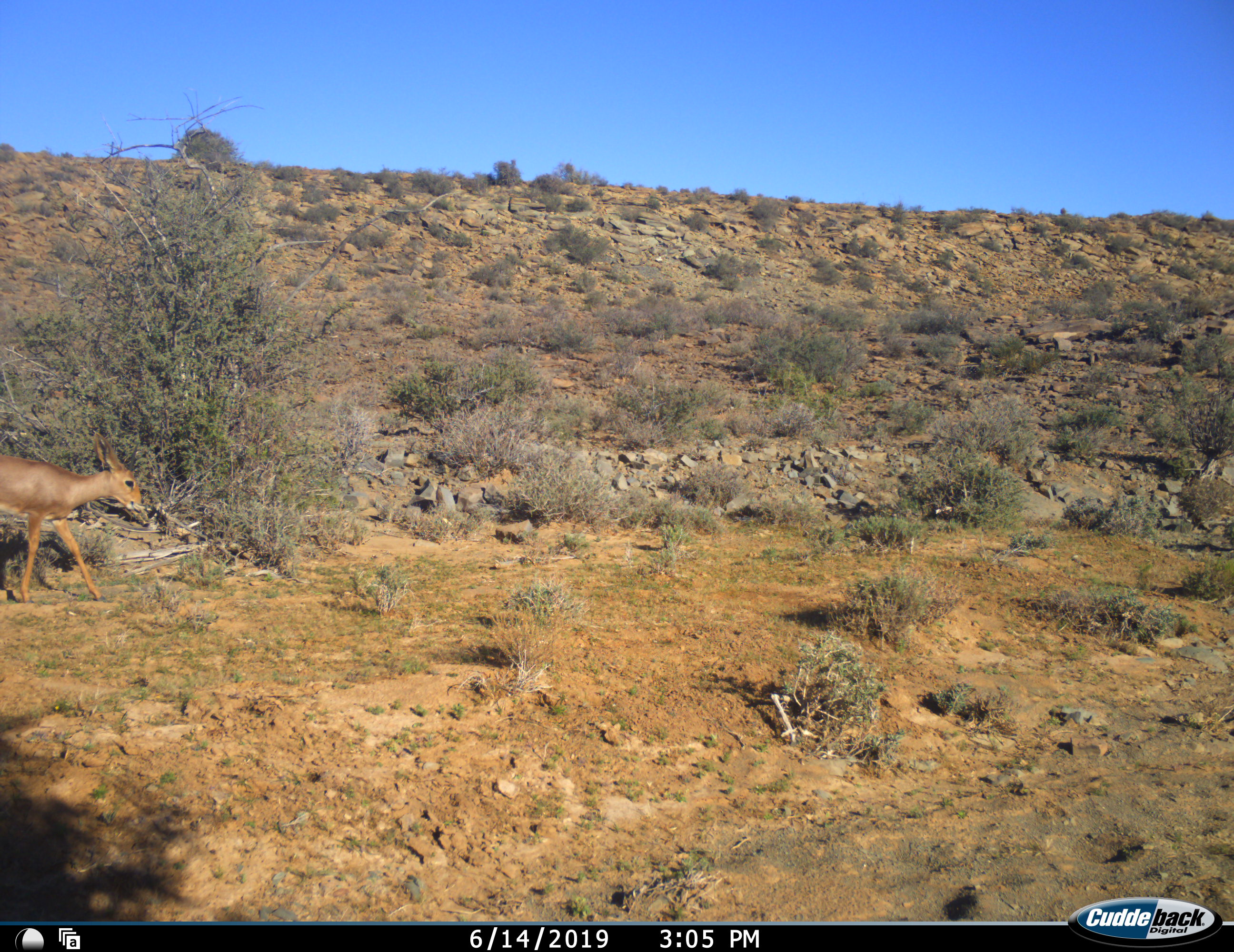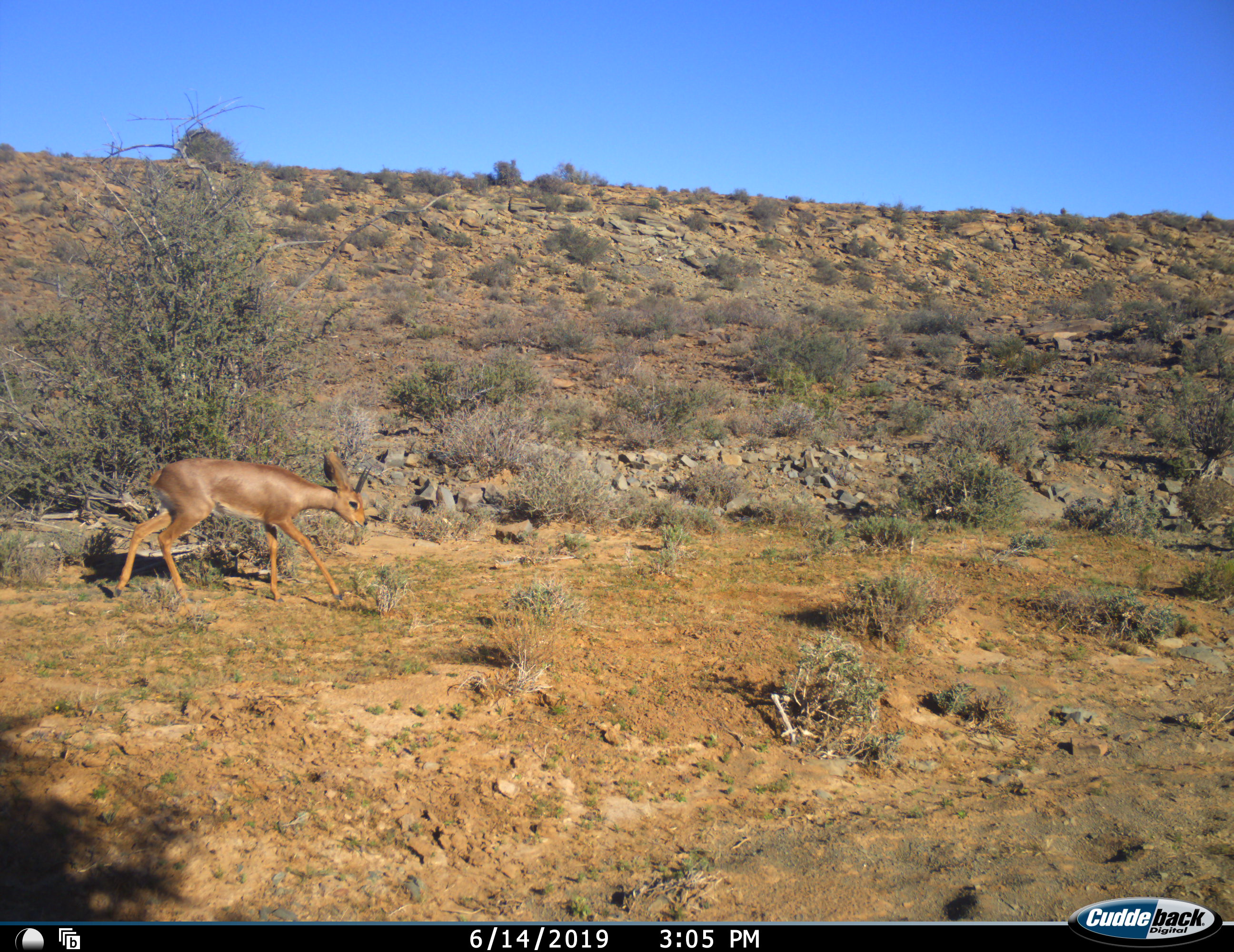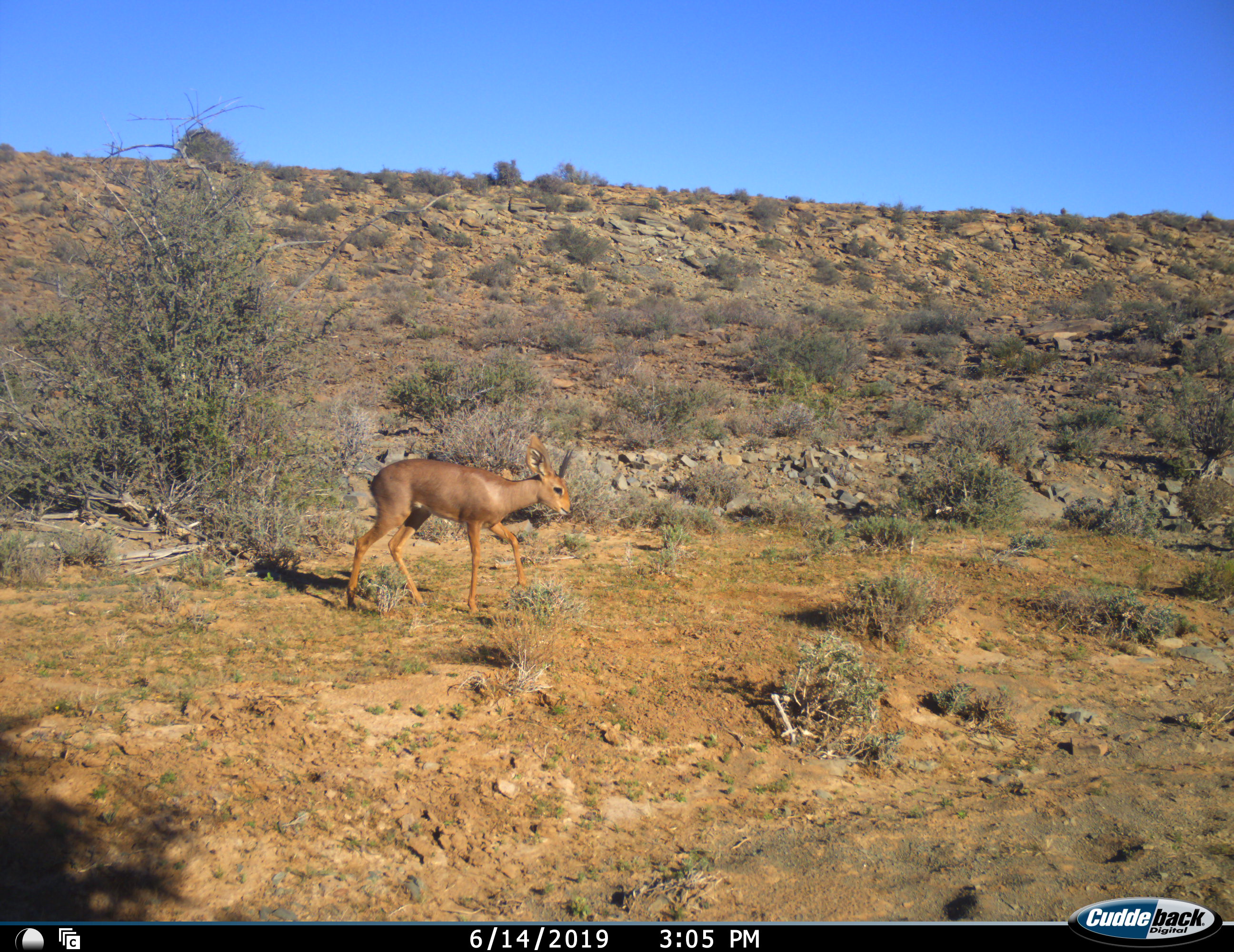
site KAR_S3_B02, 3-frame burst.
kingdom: Animalia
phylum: Chordata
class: Mammalia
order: Artiodactyla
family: Bovidae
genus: Raphicerus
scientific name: Raphicerus campestris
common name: steenbok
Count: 1.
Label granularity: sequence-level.